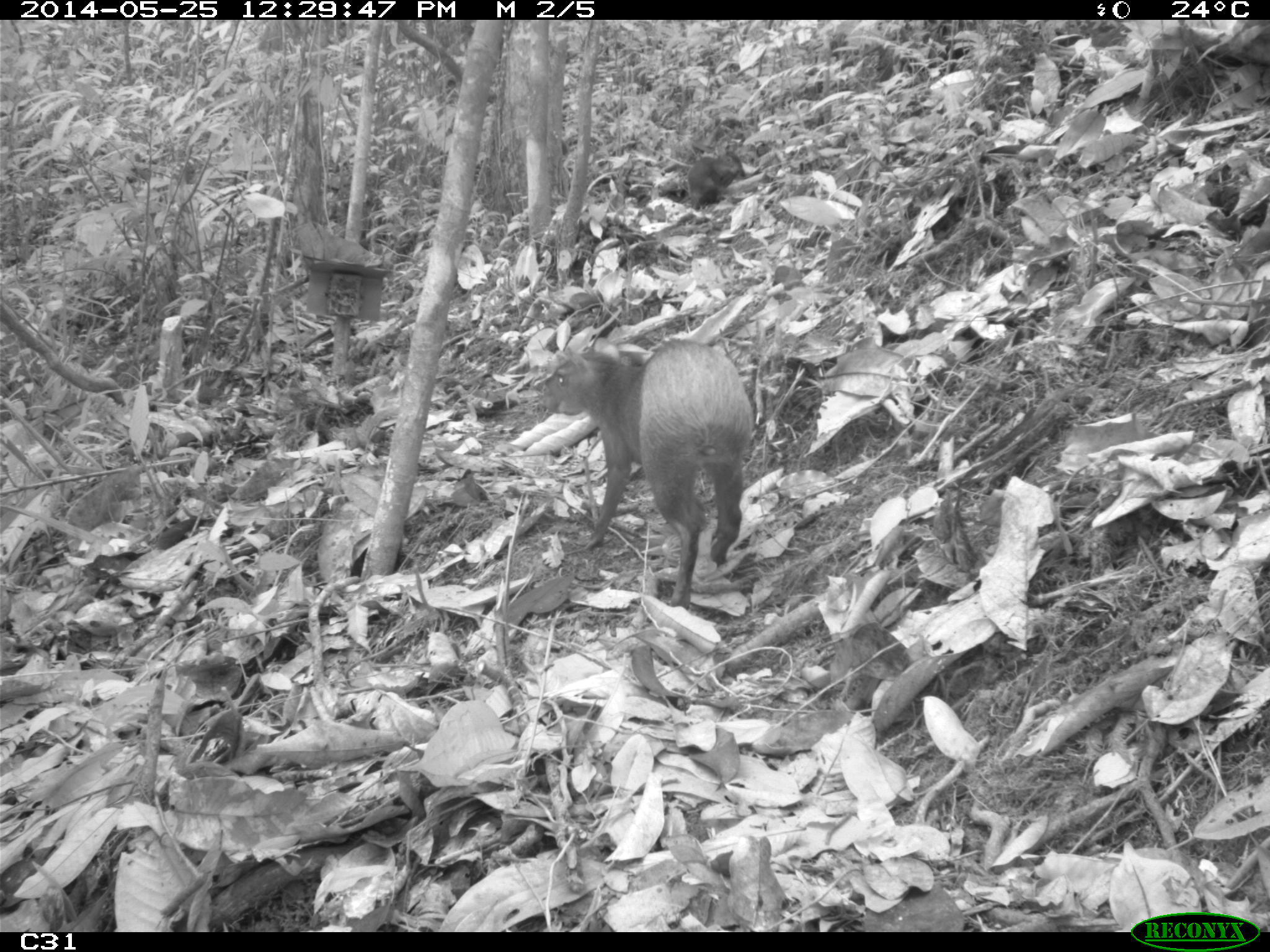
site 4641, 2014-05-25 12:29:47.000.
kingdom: Animalia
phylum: Chordata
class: Mammalia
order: Rodentia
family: Dasyproctidae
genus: Dasyprocta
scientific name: Dasyprocta leporina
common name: red-rumped agouti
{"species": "Dasyprocta leporina (red-rumped agouti)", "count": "3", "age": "adult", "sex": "female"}